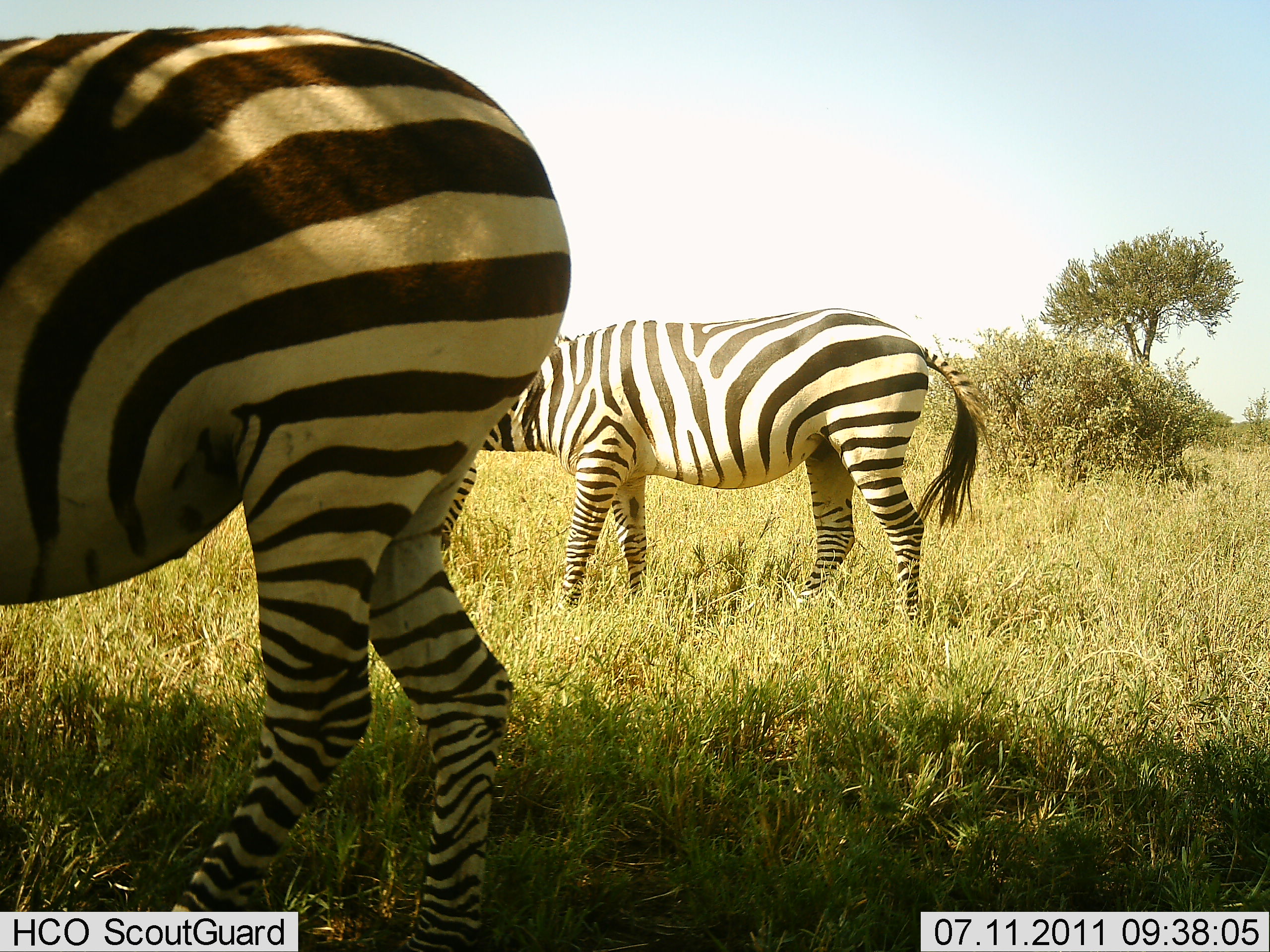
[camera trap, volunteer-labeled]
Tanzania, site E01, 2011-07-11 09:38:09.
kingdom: Animalia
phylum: Chordata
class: Mammalia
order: Perissodactyla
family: Equidae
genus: Equus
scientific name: Equus quagga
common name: plains zebra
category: zebra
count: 2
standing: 69%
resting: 0%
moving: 0%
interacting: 0%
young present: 0%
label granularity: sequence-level